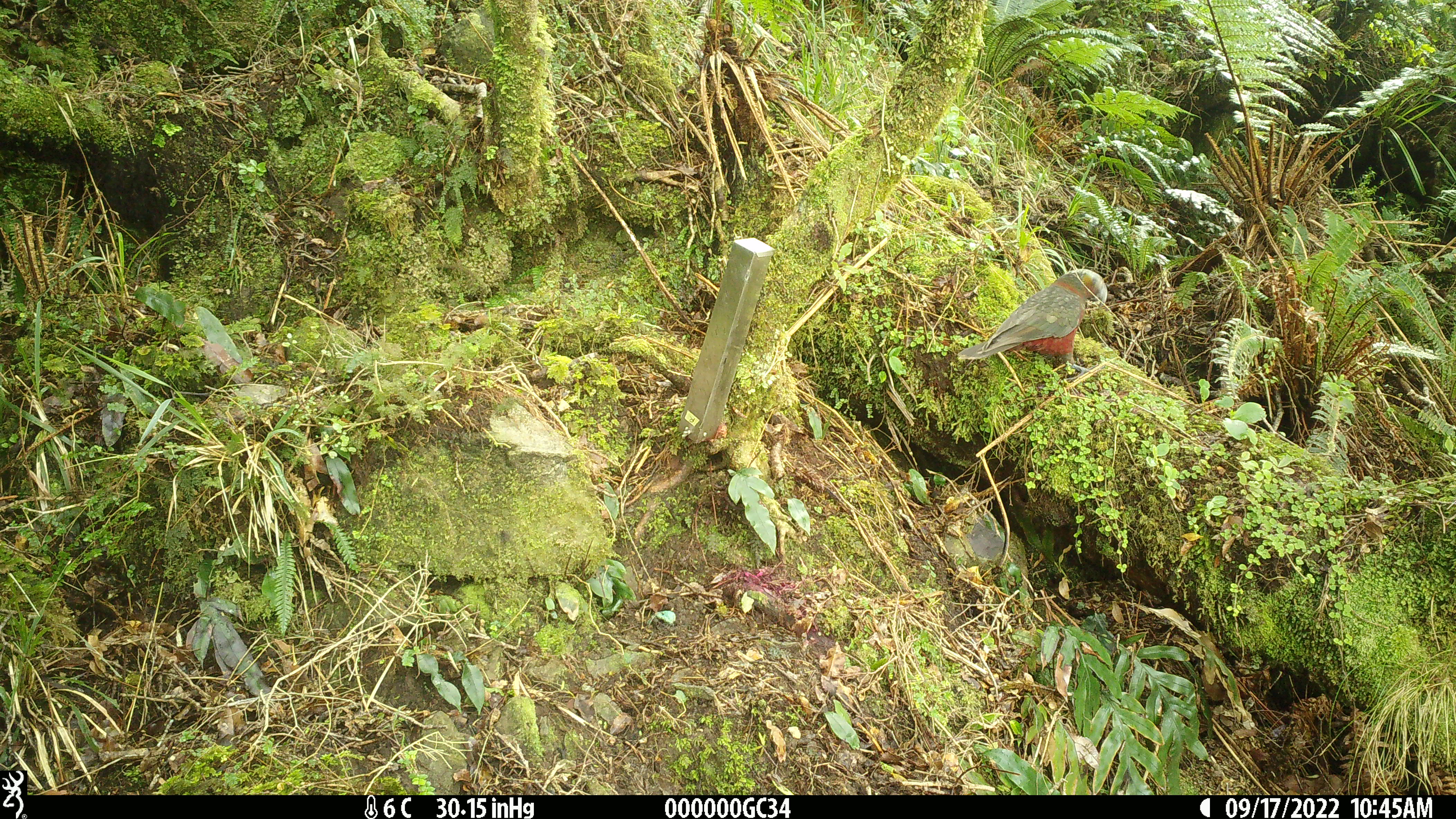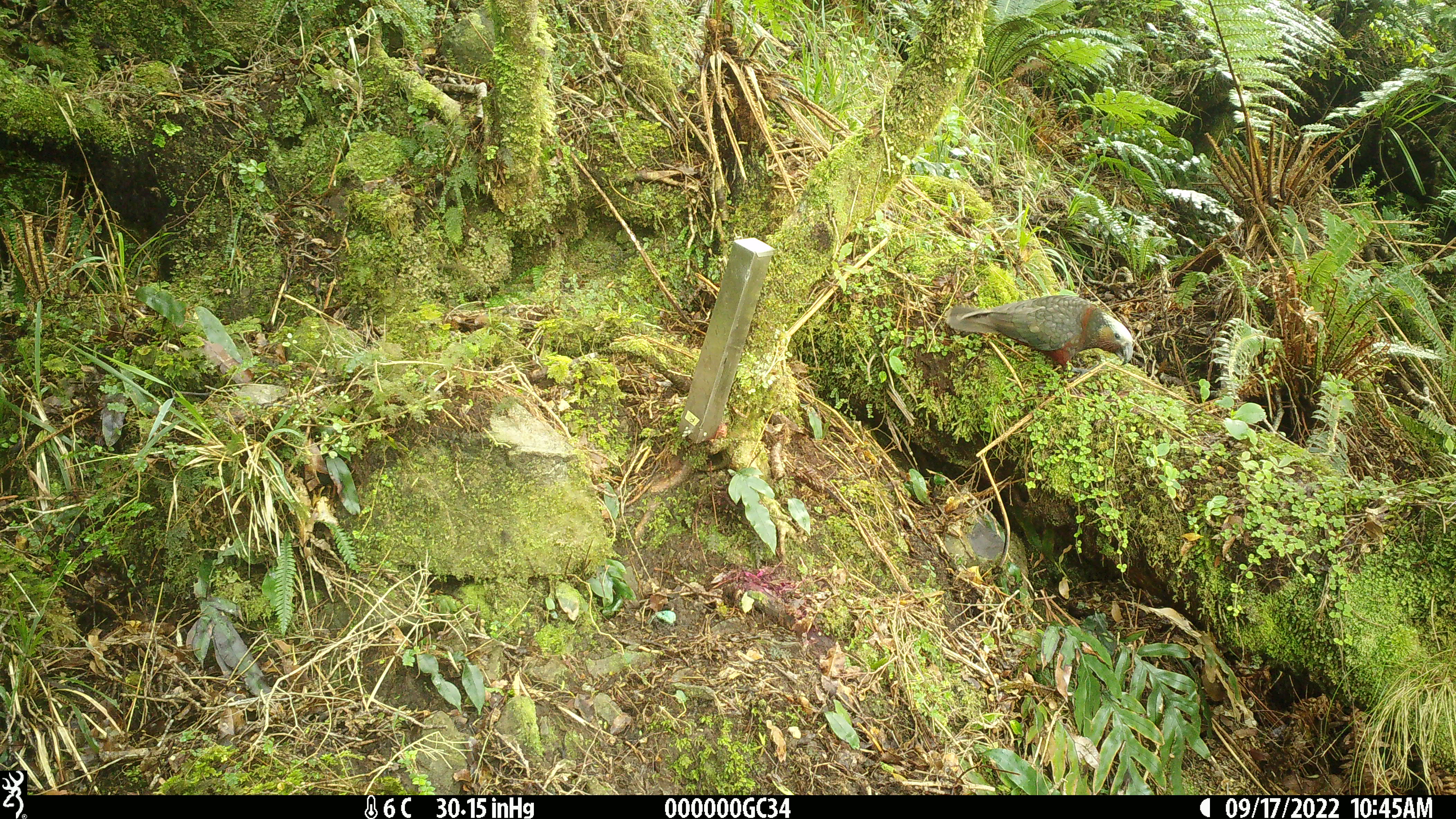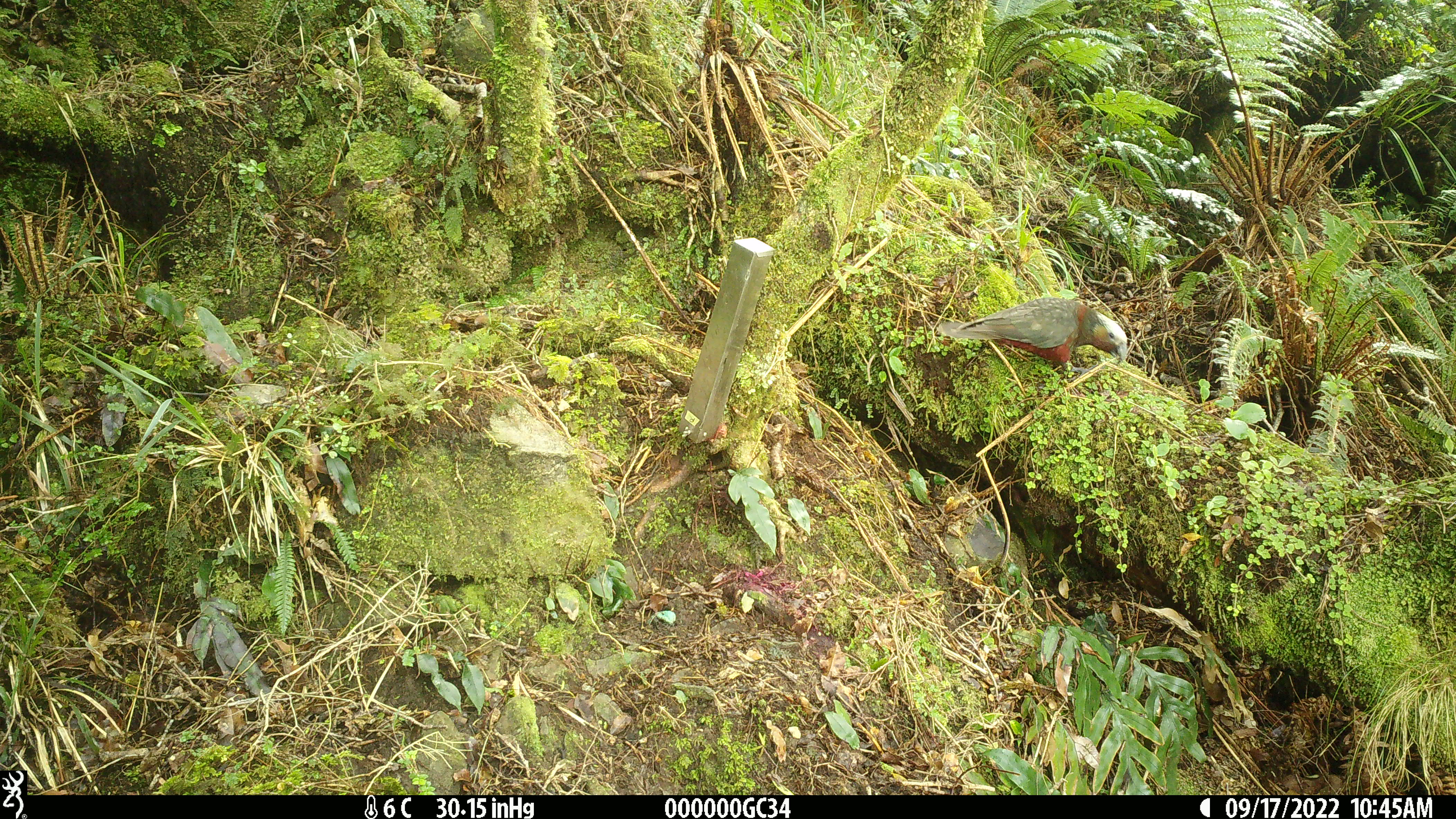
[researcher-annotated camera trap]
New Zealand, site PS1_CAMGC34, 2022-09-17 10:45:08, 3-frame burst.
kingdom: Animalia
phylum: Chordata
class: Aves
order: Psittaciformes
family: Strigopidae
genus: Nestor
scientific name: Nestor meridionalis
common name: kaka